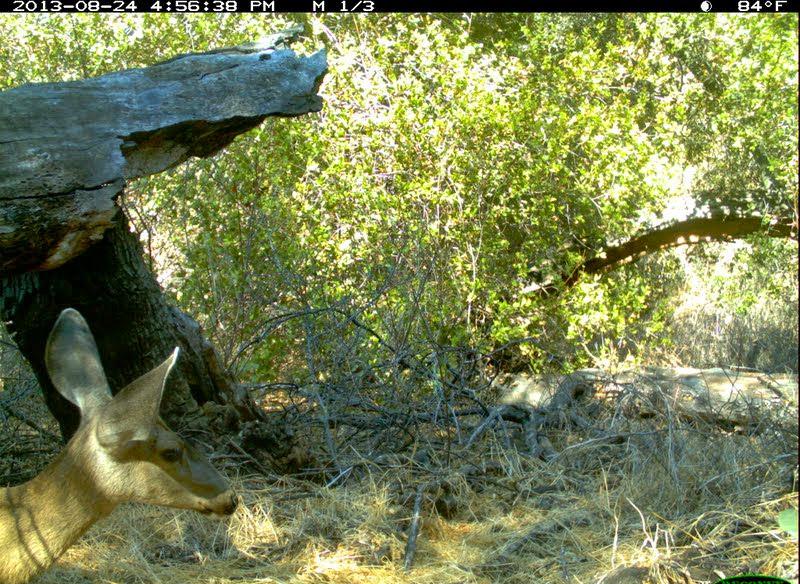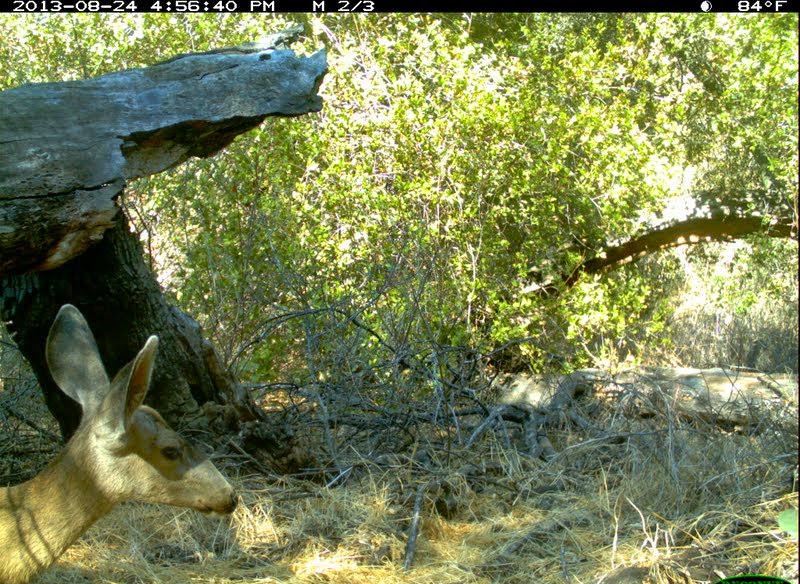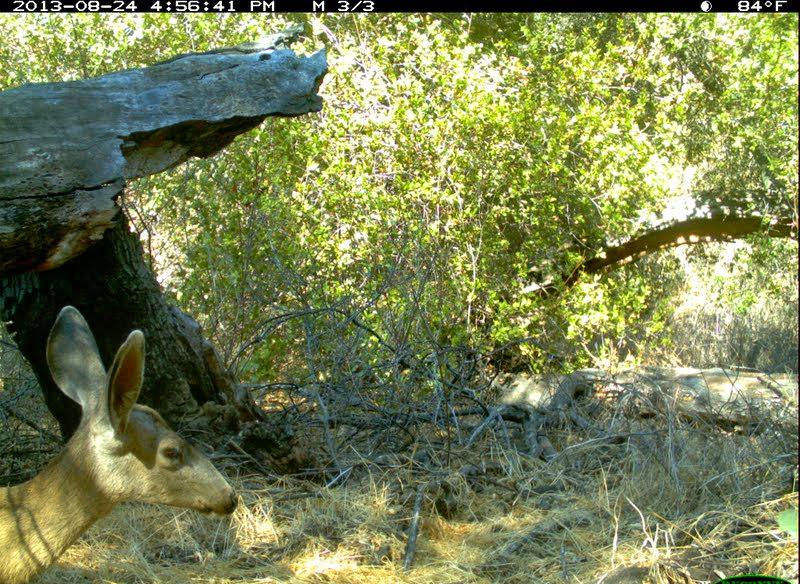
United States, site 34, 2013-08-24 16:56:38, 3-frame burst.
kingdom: Animalia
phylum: Chordata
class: Mammalia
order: Artiodactyla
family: Cervidae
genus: Odocoileus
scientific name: Odocoileus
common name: deer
Deer (Odocoileus).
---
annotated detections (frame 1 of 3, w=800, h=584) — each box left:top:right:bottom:
deer: 0:309:240:584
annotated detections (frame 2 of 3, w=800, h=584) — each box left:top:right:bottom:
deer: 0:305:239:584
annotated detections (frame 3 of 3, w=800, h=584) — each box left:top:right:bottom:
deer: 0:304:243:584